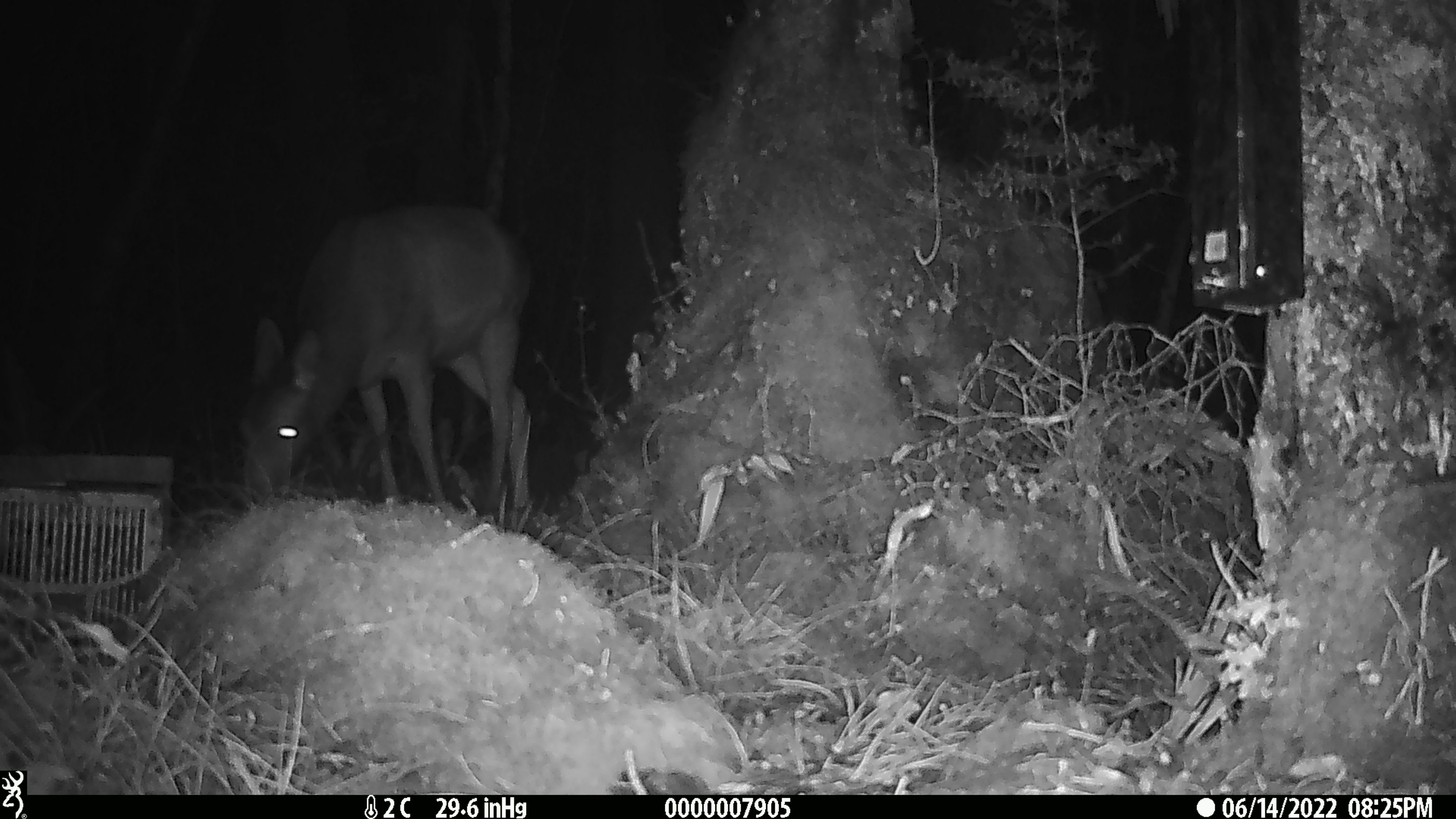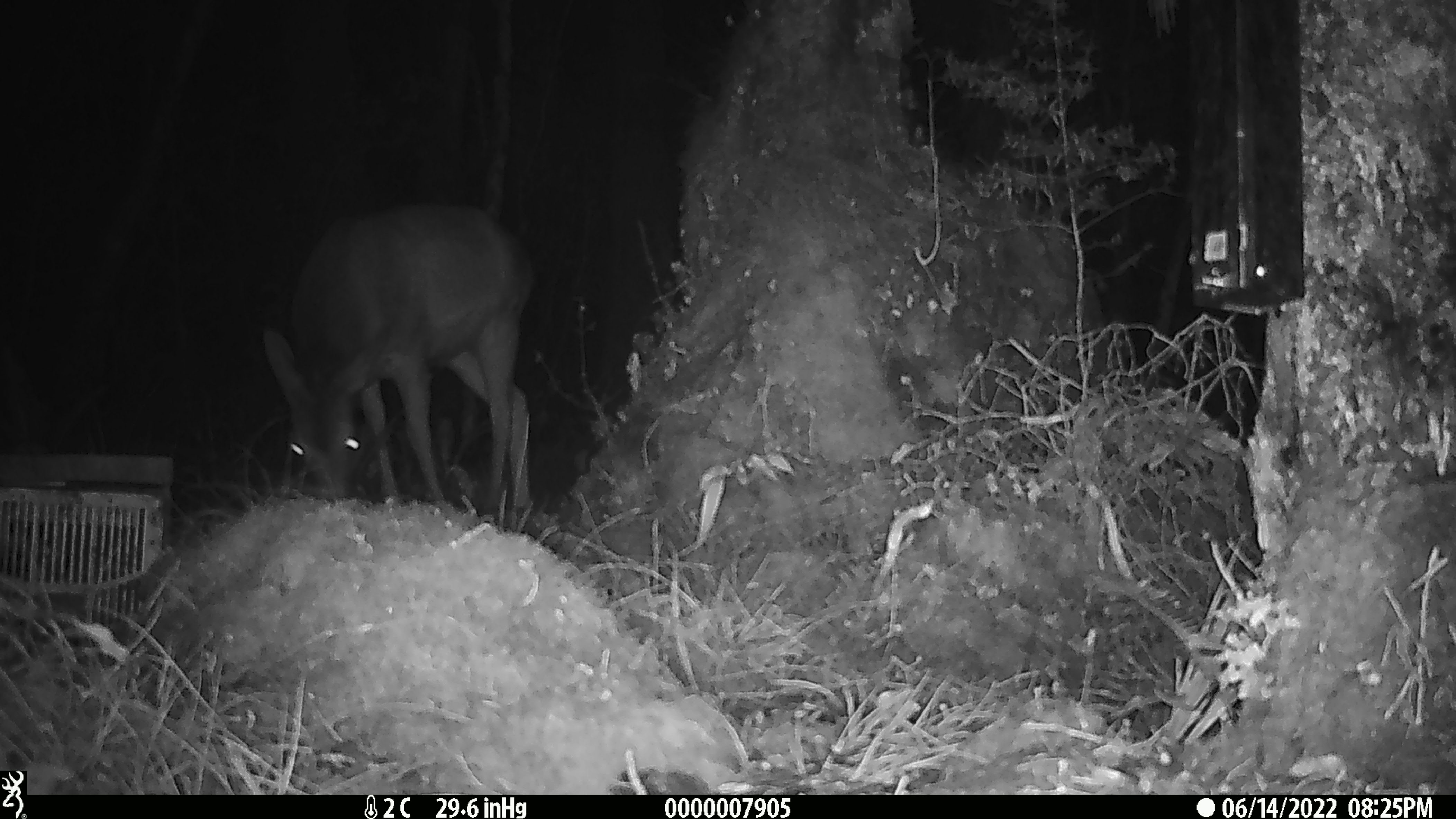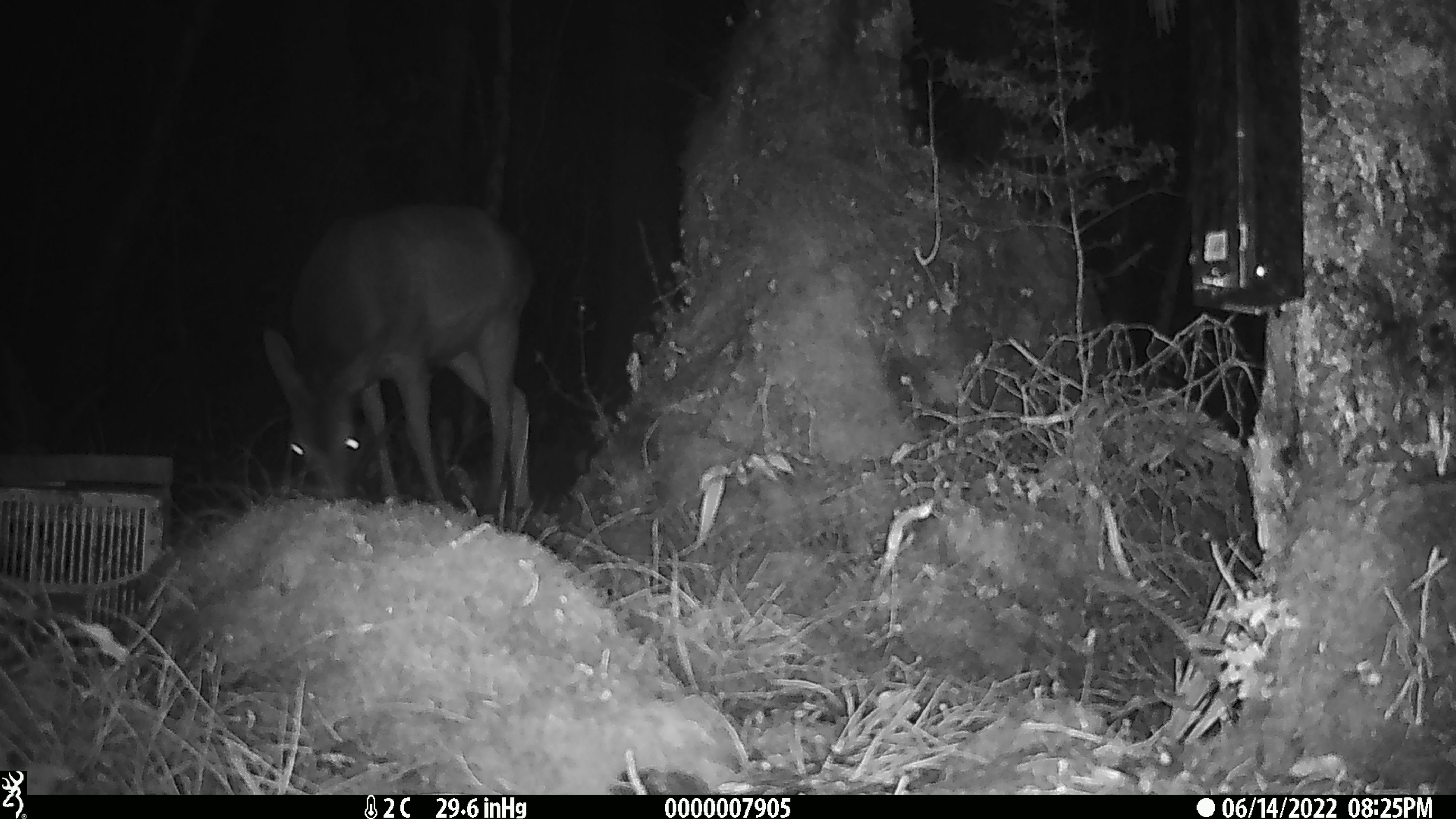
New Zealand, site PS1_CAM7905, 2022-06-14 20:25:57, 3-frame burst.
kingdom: Animalia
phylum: Chordata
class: Mammalia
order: Artiodactyla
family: Cervidae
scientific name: Cervidae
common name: deer